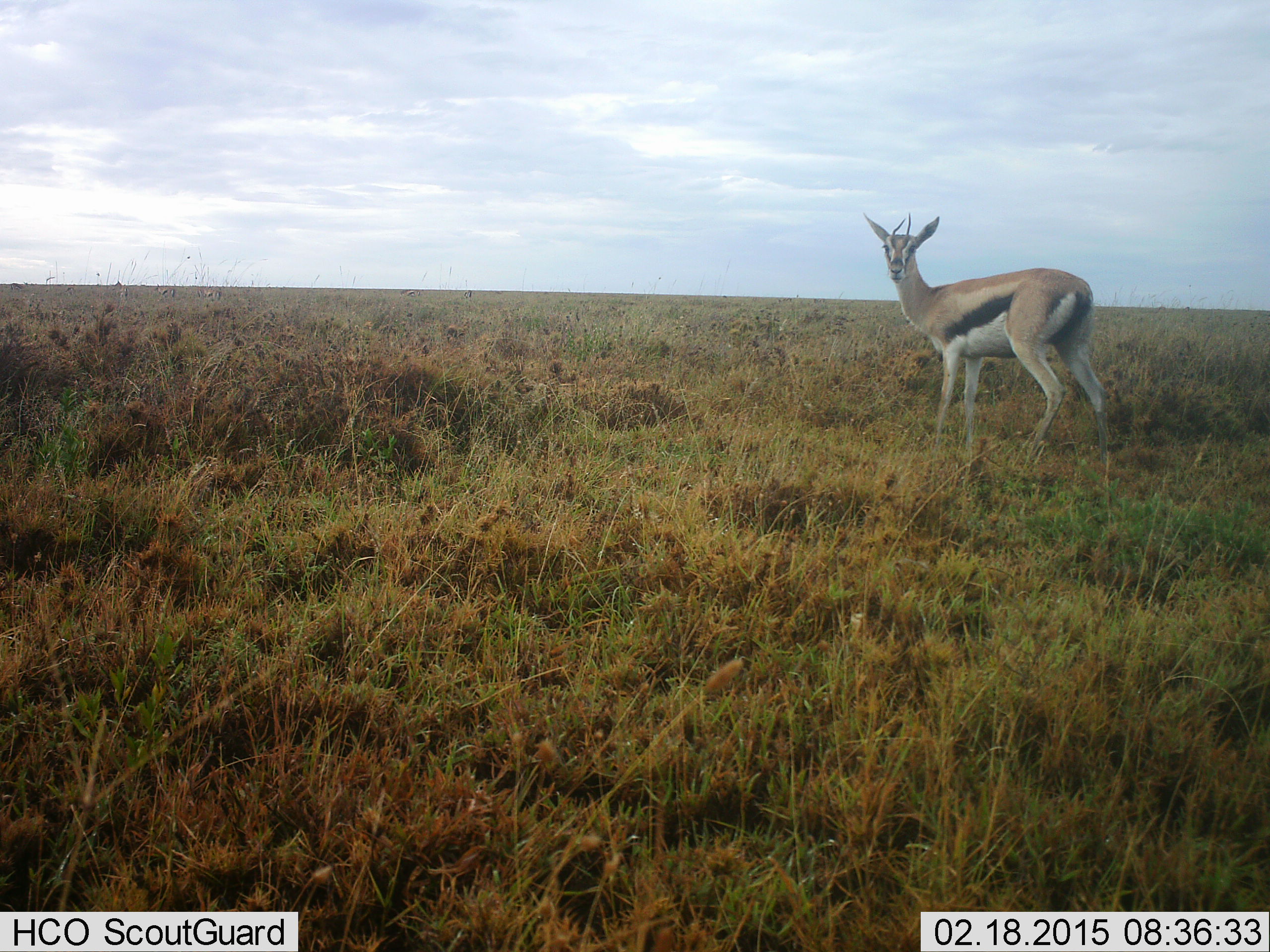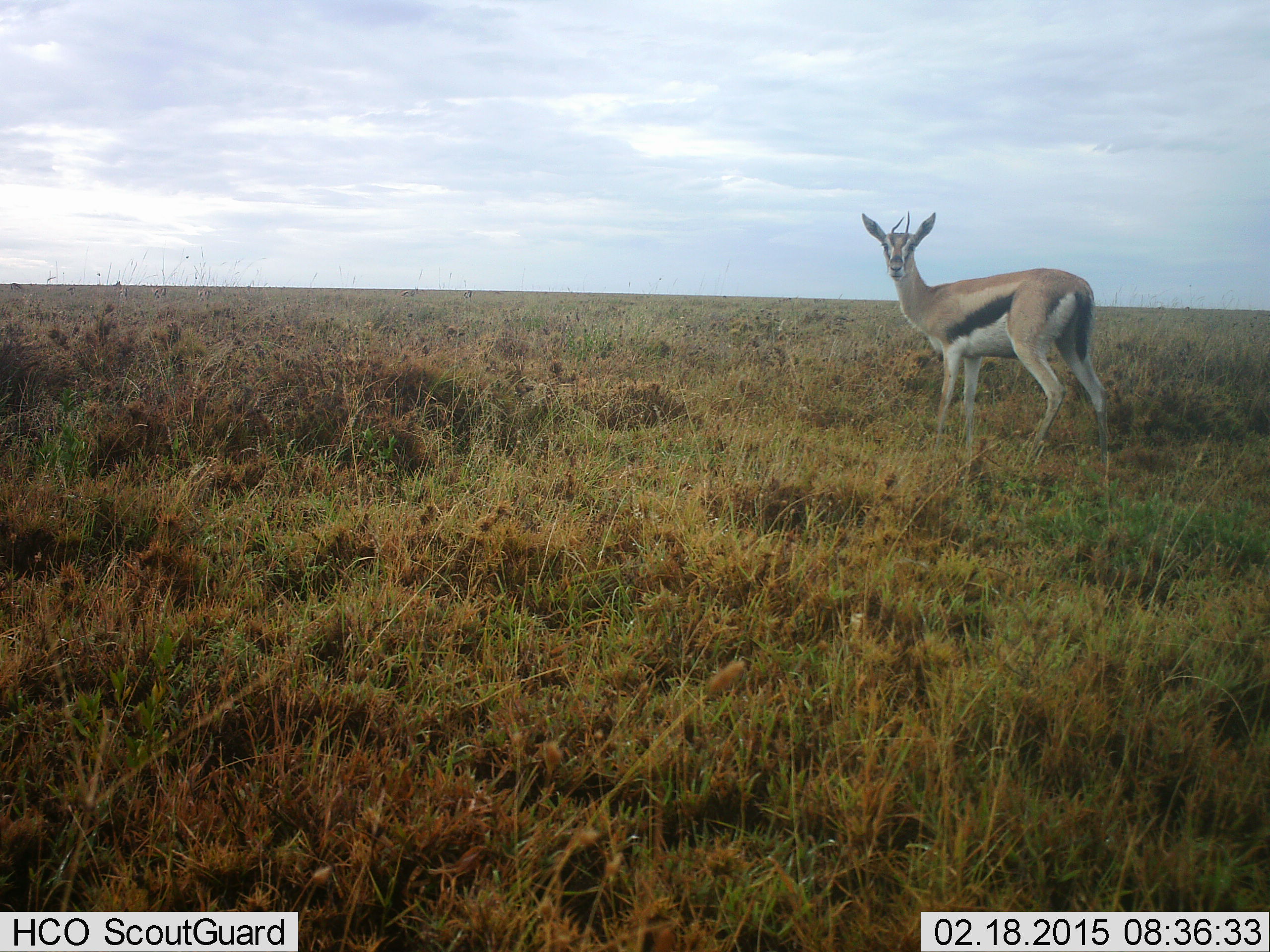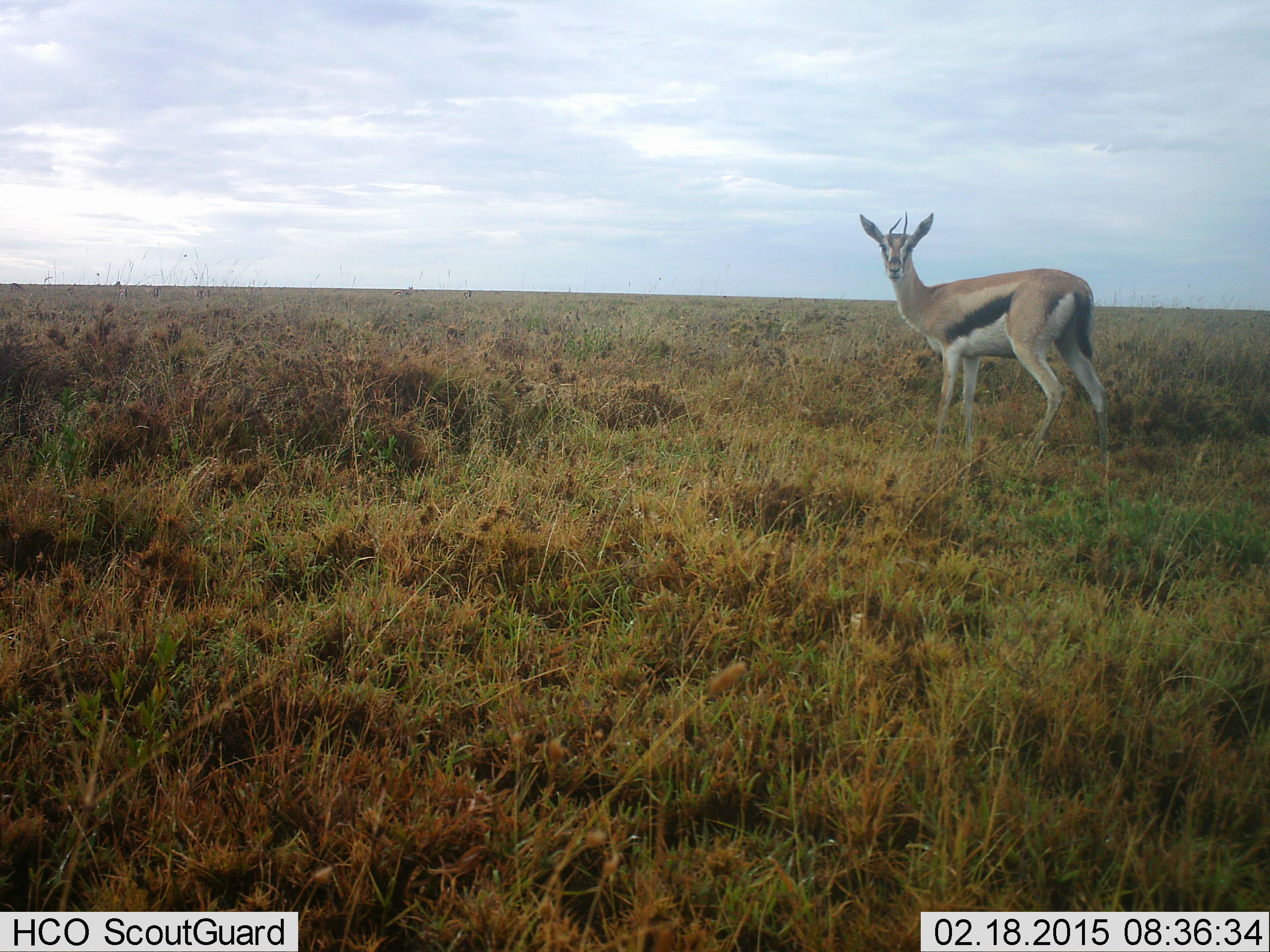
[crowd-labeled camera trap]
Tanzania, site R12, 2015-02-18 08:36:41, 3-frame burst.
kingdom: Animalia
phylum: Chordata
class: Mammalia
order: Artiodactyla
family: Bovidae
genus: Eudorcas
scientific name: Eudorcas thomsonii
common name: thomson's gazelle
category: gazellethomsons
Gazellethomsons (thomson's gazelle) (Eudorcas thomsonii), count 1. Behavior (volunteer vote fractions): standing 100%, resting 0%, moving 0%, interacting 0%. Young present (vote fraction): 0%. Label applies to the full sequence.